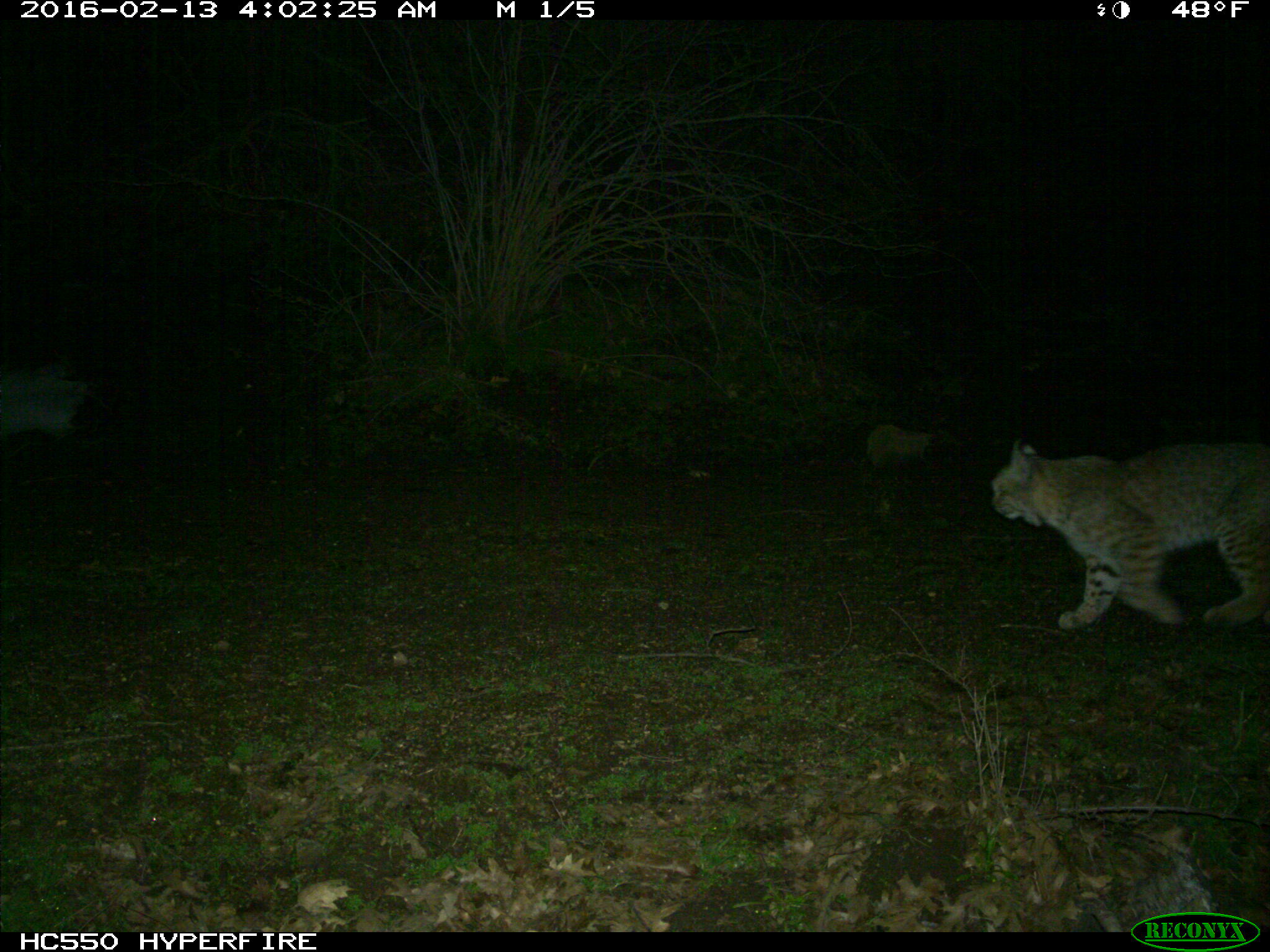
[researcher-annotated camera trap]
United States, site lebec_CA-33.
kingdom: Animalia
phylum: Chordata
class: Mammalia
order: Carnivora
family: Felidae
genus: Lynx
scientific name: Lynx rufus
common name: bobcat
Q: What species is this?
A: Lynx rufus (bobcat).